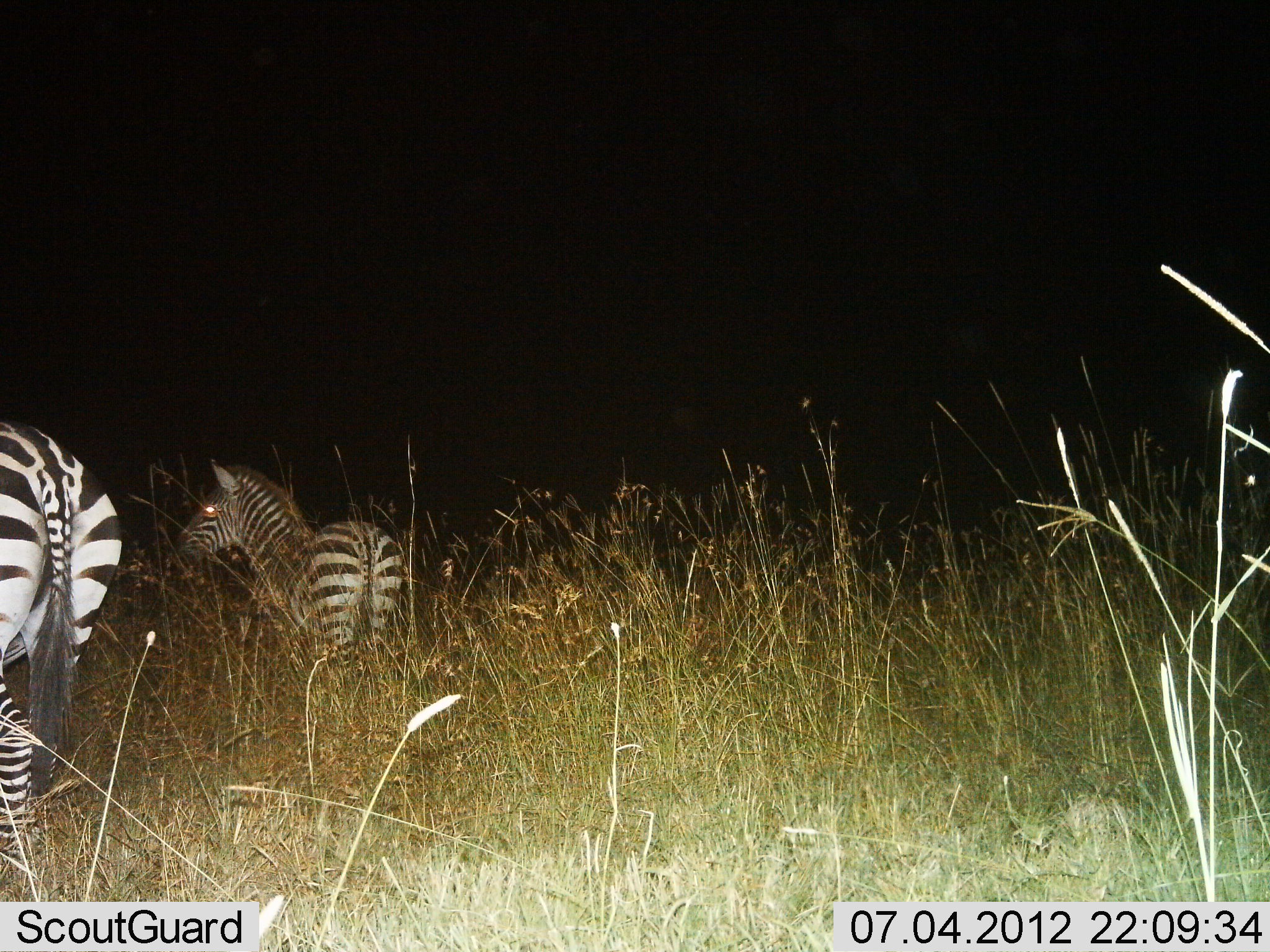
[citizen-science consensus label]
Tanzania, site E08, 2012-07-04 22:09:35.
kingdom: Animalia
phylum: Chordata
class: Mammalia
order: Perissodactyla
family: Equidae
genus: Equus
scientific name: Equus quagga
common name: plains zebra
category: zebra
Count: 2.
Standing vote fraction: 90%.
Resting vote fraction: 0%.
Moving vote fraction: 10%.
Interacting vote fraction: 0%.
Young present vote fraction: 0%.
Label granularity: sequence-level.